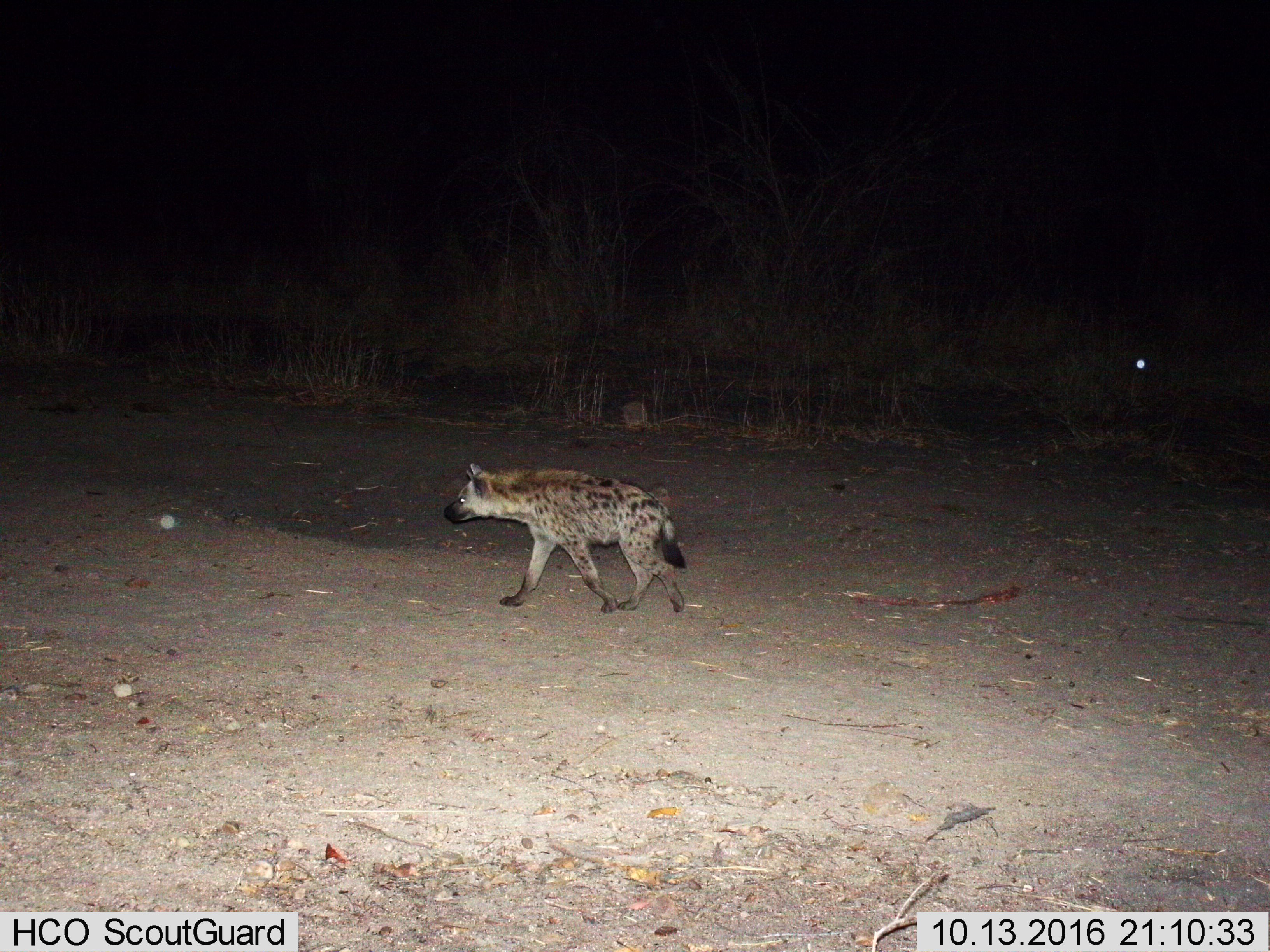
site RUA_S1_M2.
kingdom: Animalia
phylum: Chordata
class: Mammalia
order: Carnivora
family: Hyaenidae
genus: Crocuta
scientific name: Crocuta crocuta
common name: spotted hyena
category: hyenaspotted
Hyenaspotted (spotted hyena) (Crocuta crocuta), count 1. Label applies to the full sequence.